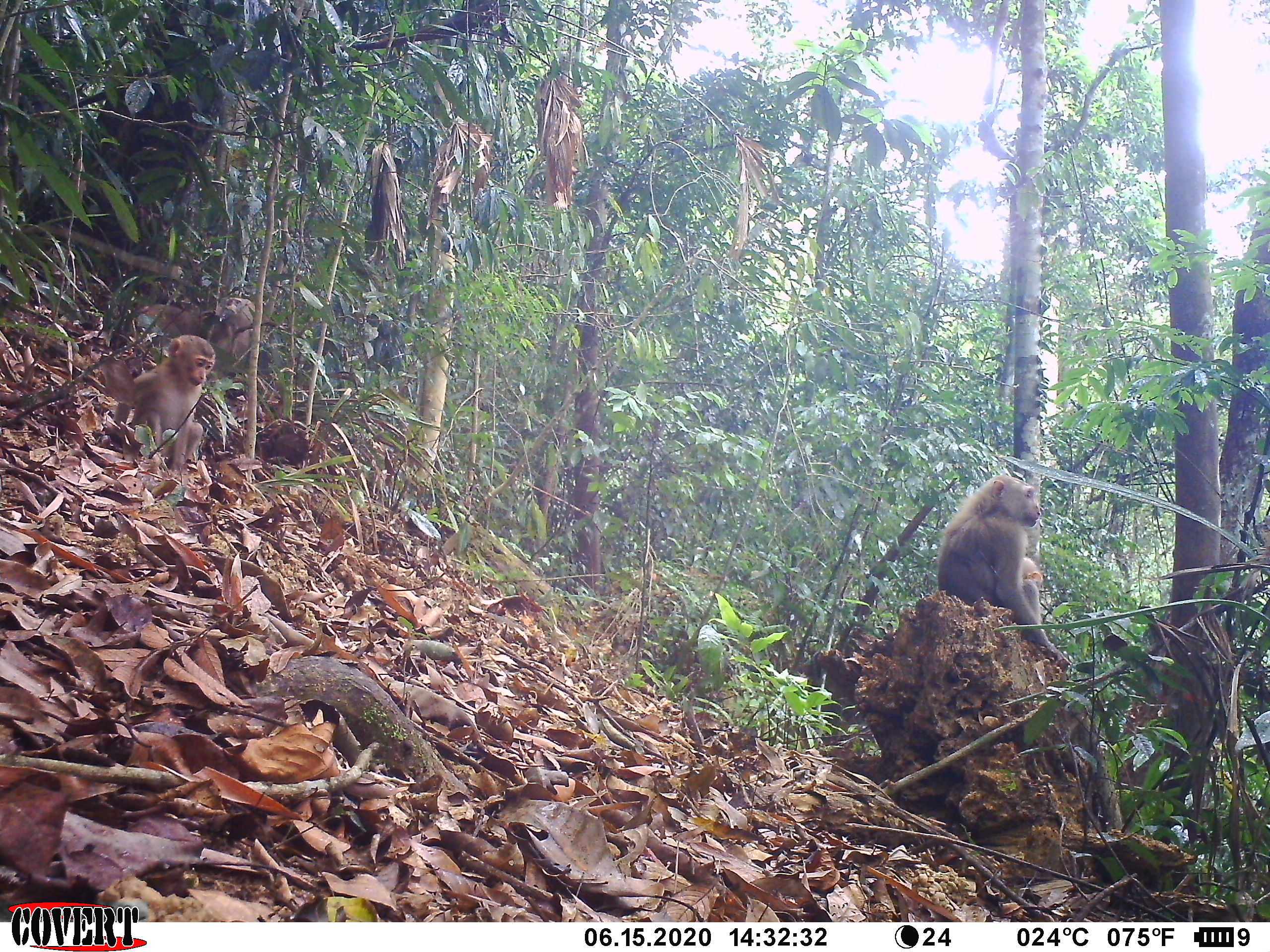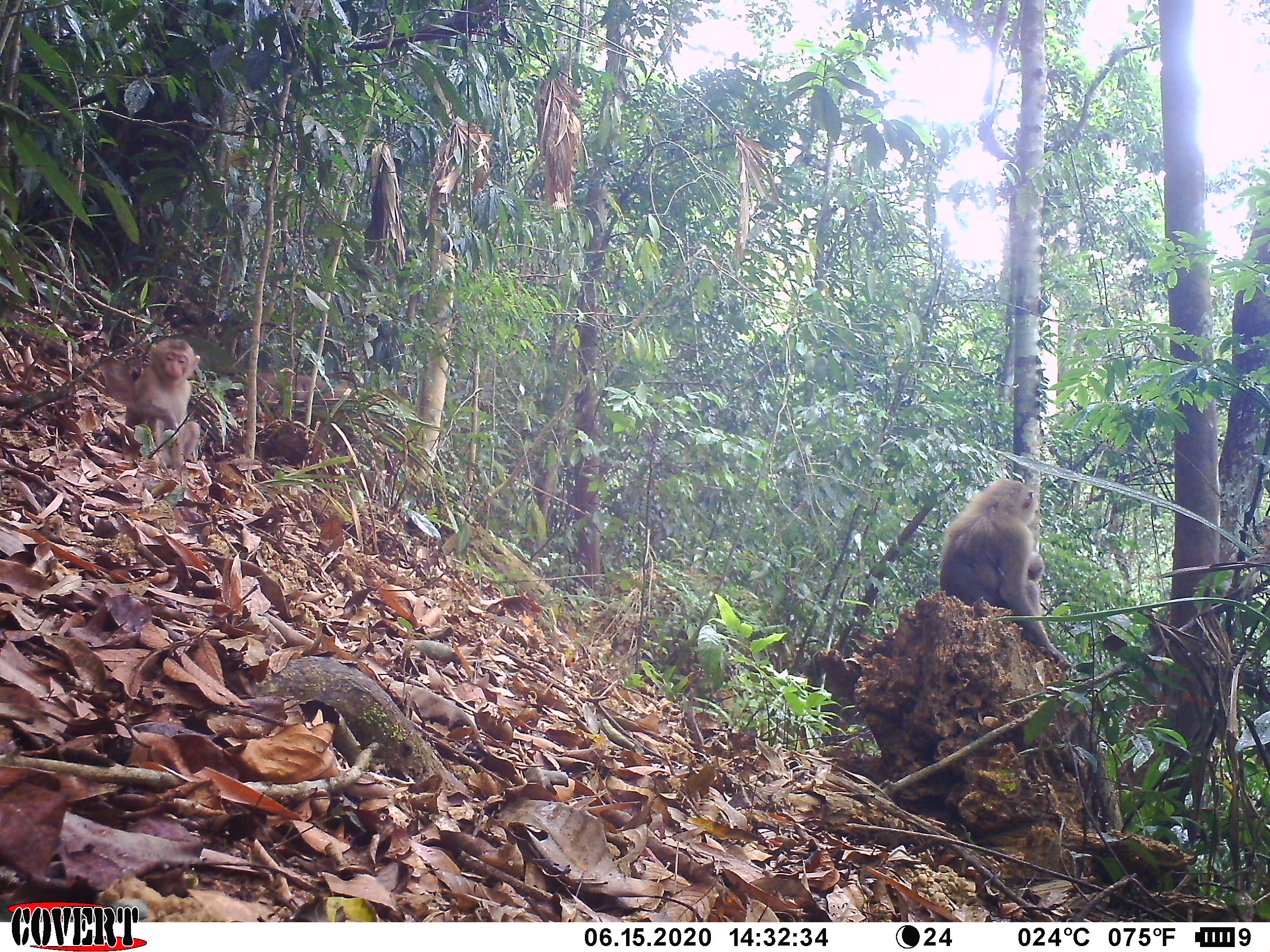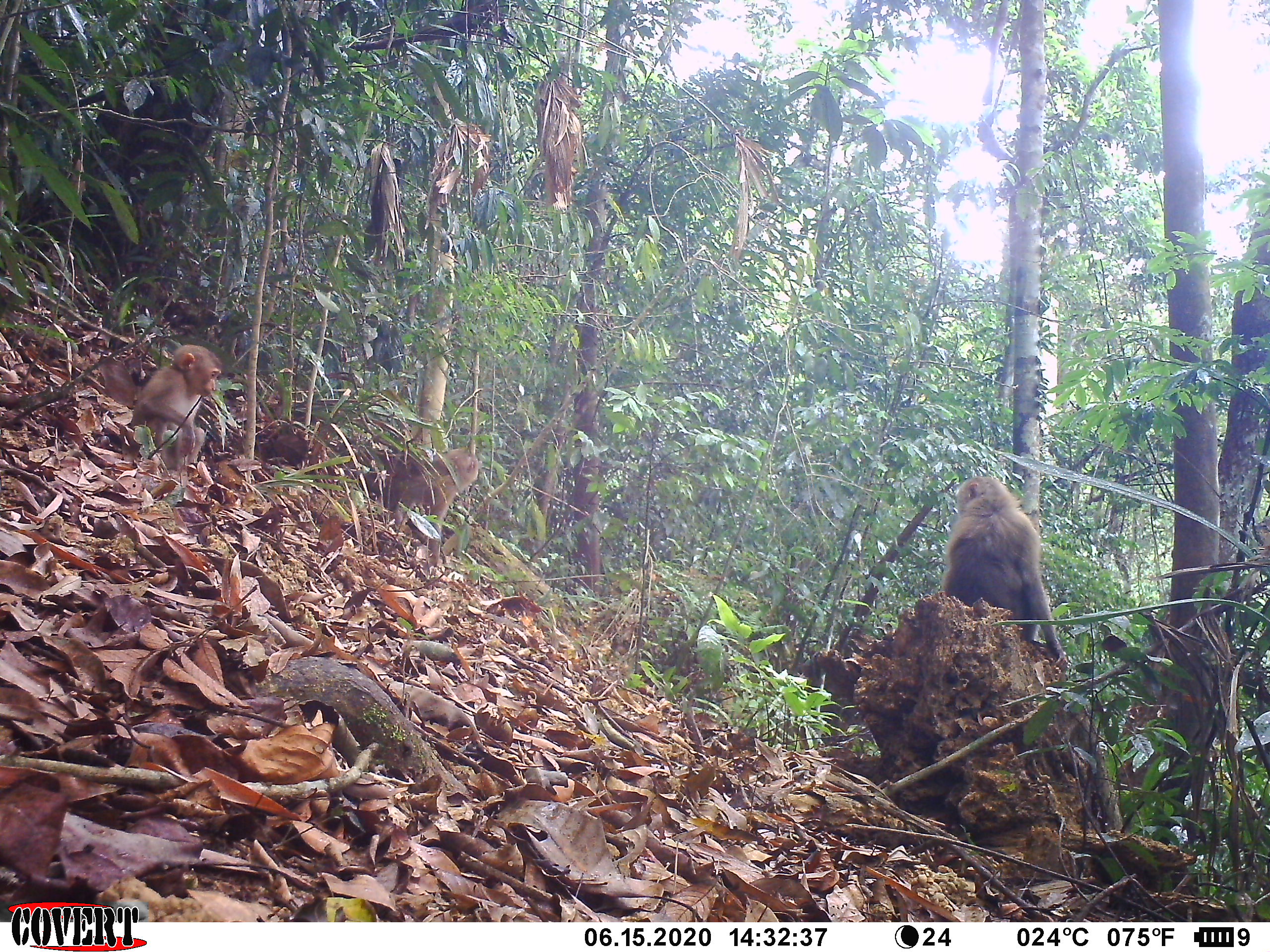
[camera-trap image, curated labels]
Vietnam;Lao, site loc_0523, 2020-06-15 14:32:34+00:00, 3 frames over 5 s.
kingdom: Animalia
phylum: Chordata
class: Mammalia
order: Primates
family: Cercopithecidae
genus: Macaca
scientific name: Macaca nemestrina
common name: pig-tailed macaque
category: pig tailed macaque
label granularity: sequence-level